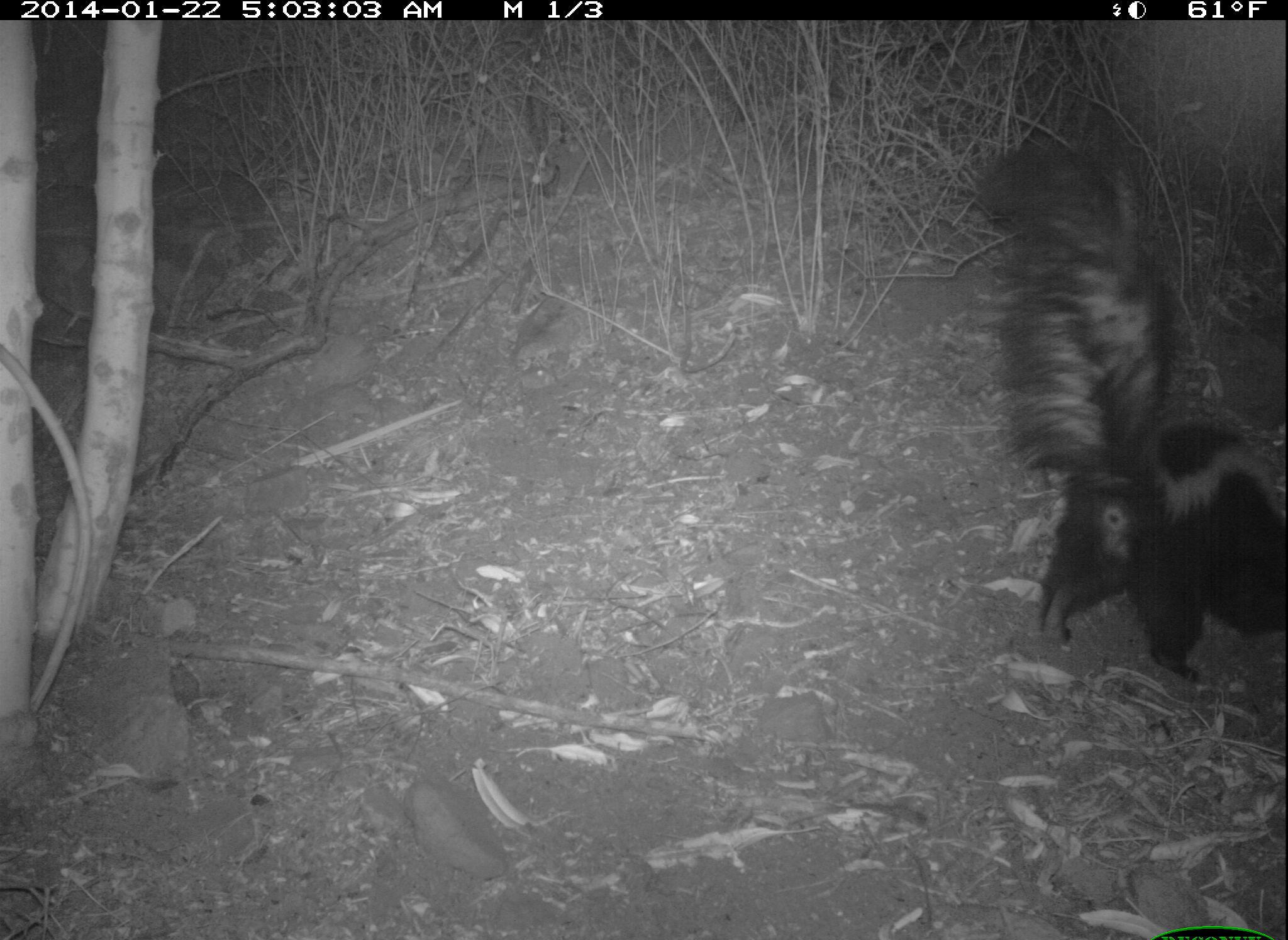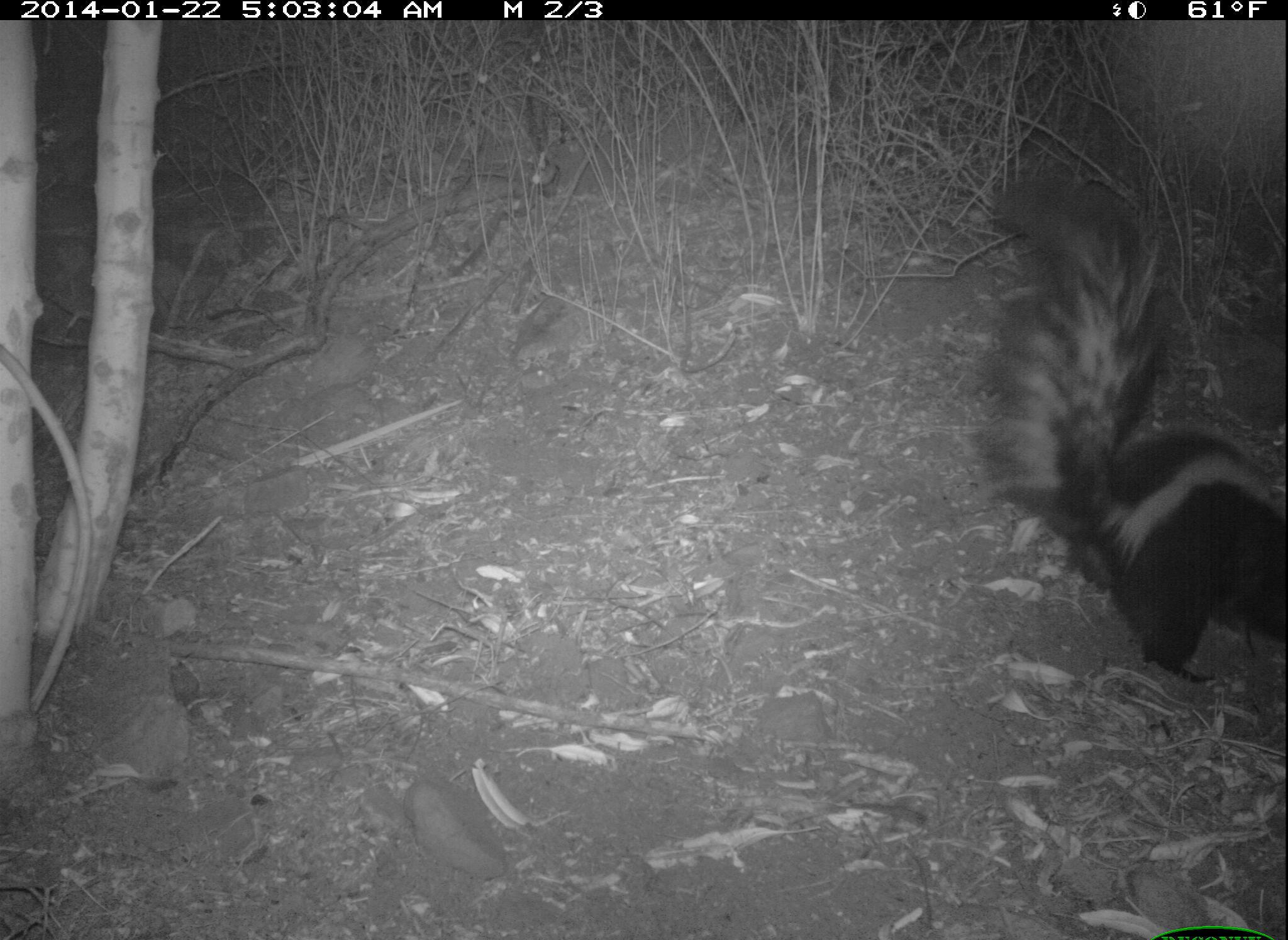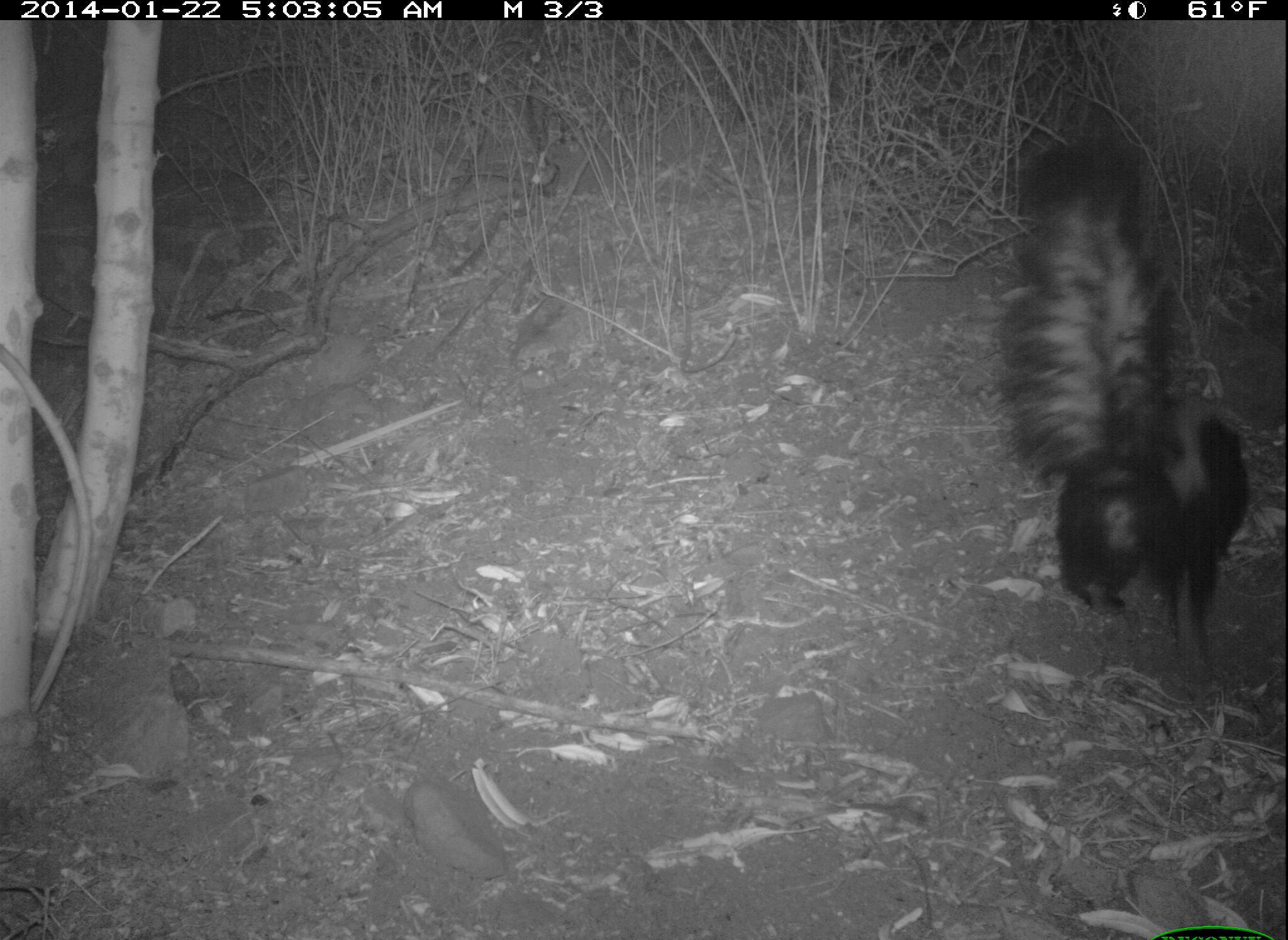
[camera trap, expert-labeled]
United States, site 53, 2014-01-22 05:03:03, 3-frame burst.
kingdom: Animalia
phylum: Chordata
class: Mammalia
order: Carnivora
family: Mephitidae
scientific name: Mephitidae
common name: skunk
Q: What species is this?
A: Skunk (Mephitidae).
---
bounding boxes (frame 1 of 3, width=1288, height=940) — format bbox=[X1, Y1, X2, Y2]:
skunk: bbox=[980, 132, 1288, 679]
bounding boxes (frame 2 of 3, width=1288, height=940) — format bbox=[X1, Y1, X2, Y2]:
skunk: bbox=[974, 171, 1288, 682]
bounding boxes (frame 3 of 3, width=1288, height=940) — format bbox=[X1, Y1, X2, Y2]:
skunk: bbox=[1000, 105, 1252, 688]